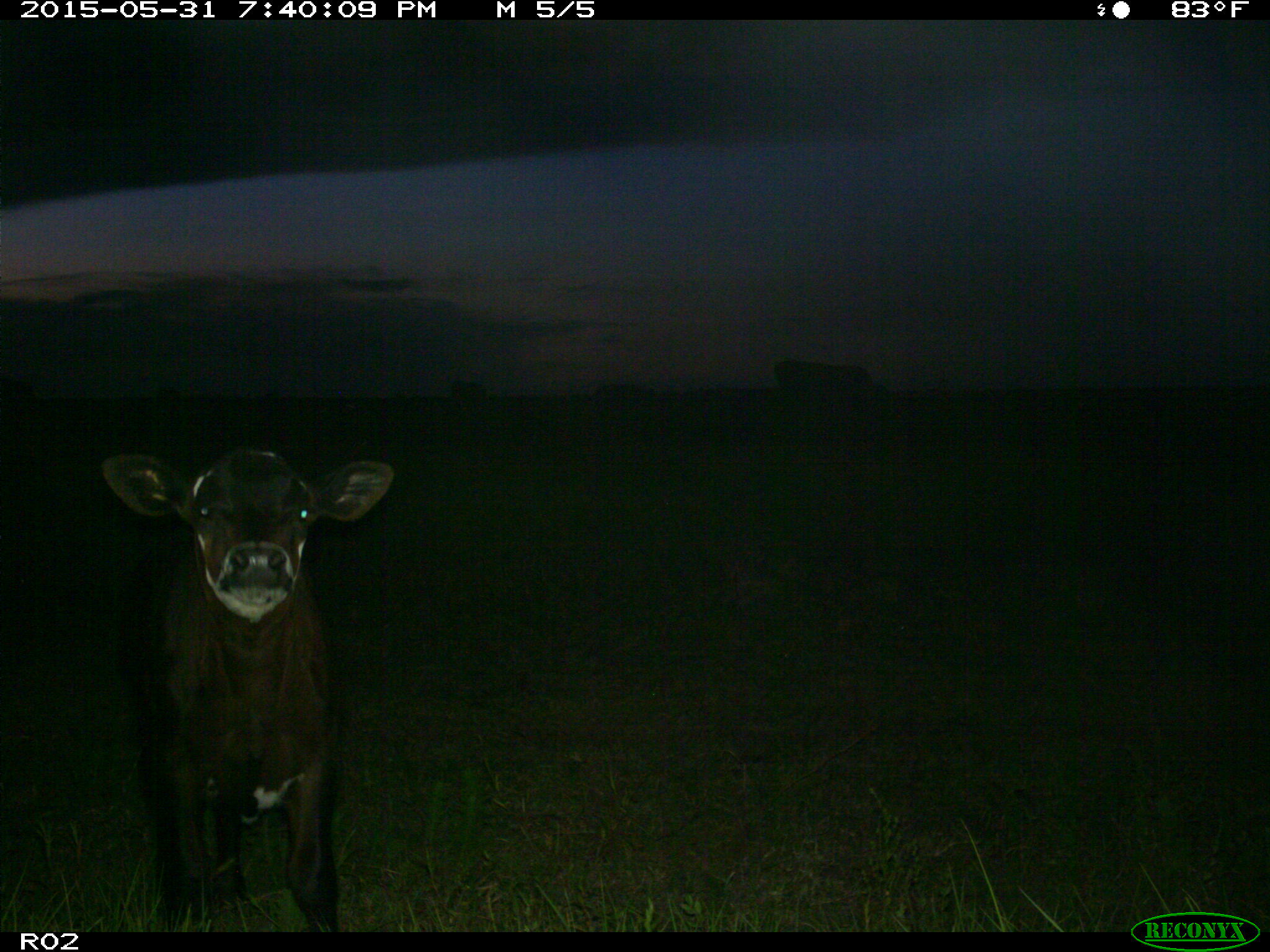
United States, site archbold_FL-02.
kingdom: Animalia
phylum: Chordata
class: Mammalia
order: Artiodactyla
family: Bovidae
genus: Bos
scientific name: Bos taurus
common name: domestic cow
Bos taurus (domestic cow).